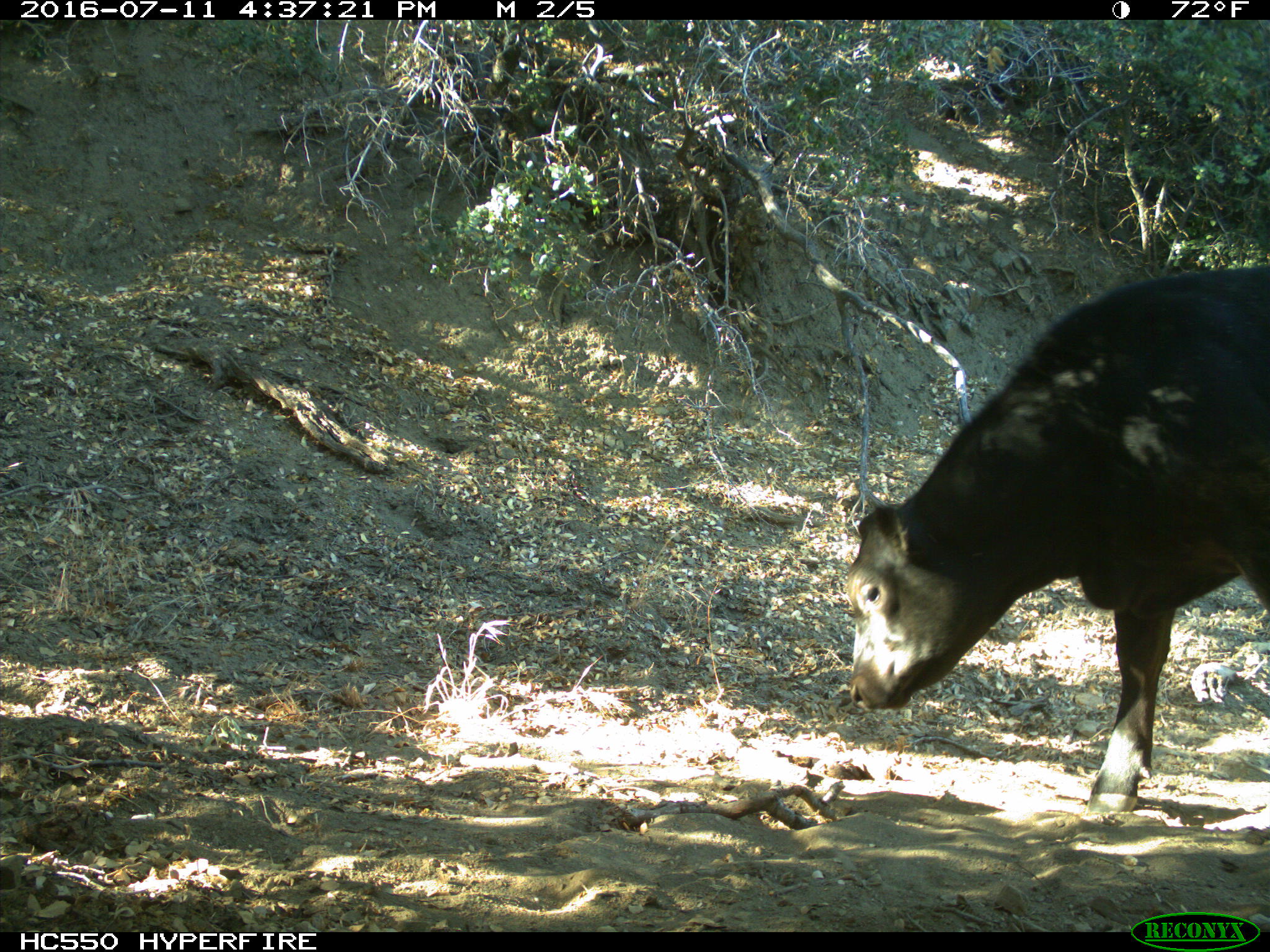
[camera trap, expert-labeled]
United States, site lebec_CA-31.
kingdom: Animalia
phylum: Chordata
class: Mammalia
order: Artiodactyla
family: Bovidae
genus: Bos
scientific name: Bos taurus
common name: domestic cow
Bos taurus (domestic cow).